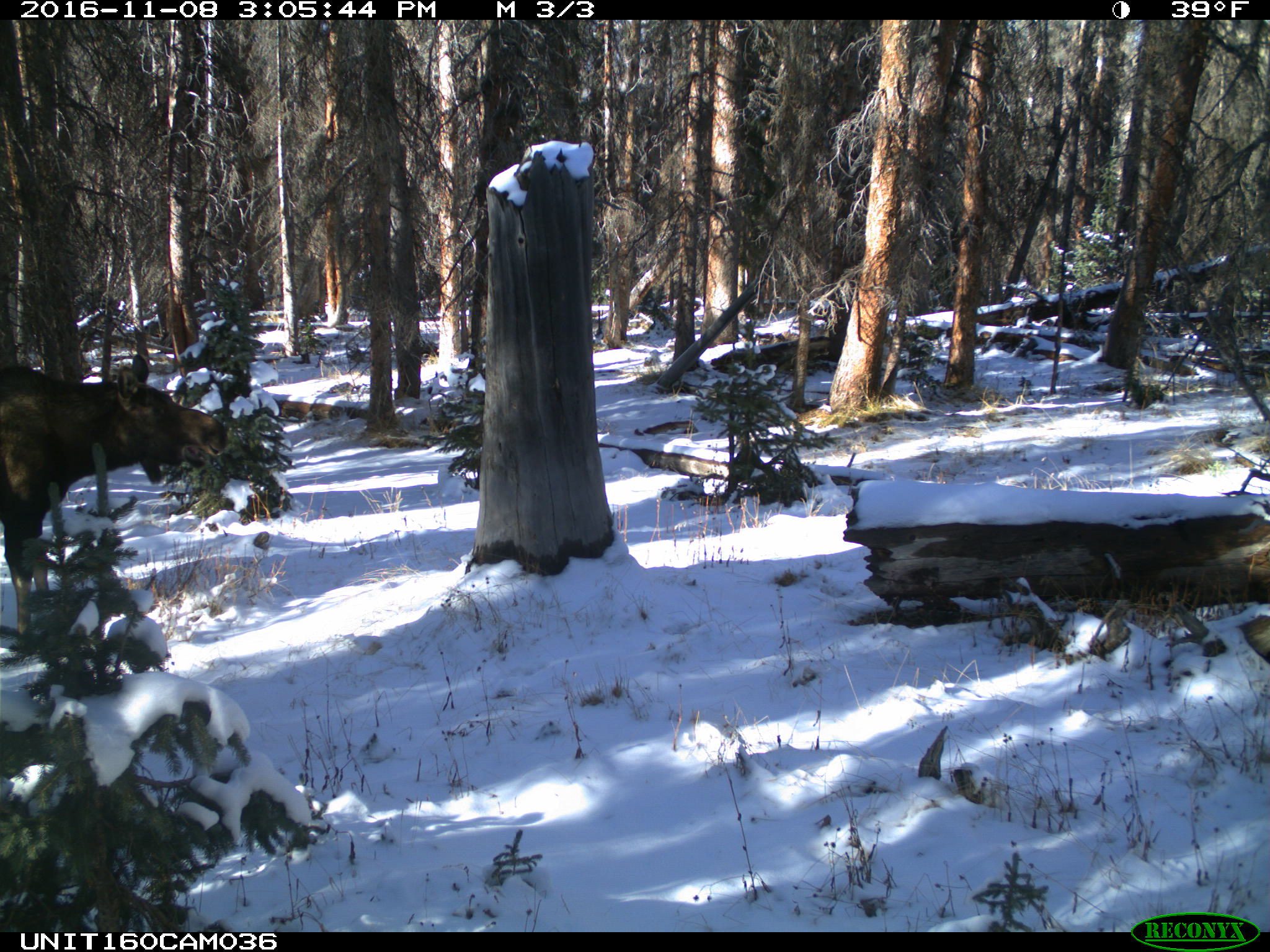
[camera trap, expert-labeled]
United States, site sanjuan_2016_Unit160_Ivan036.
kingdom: Animalia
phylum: Chordata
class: Mammalia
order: Artiodactyla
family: Cervidae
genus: Alces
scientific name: Alces alces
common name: moose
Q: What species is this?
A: Alces alces (moose).